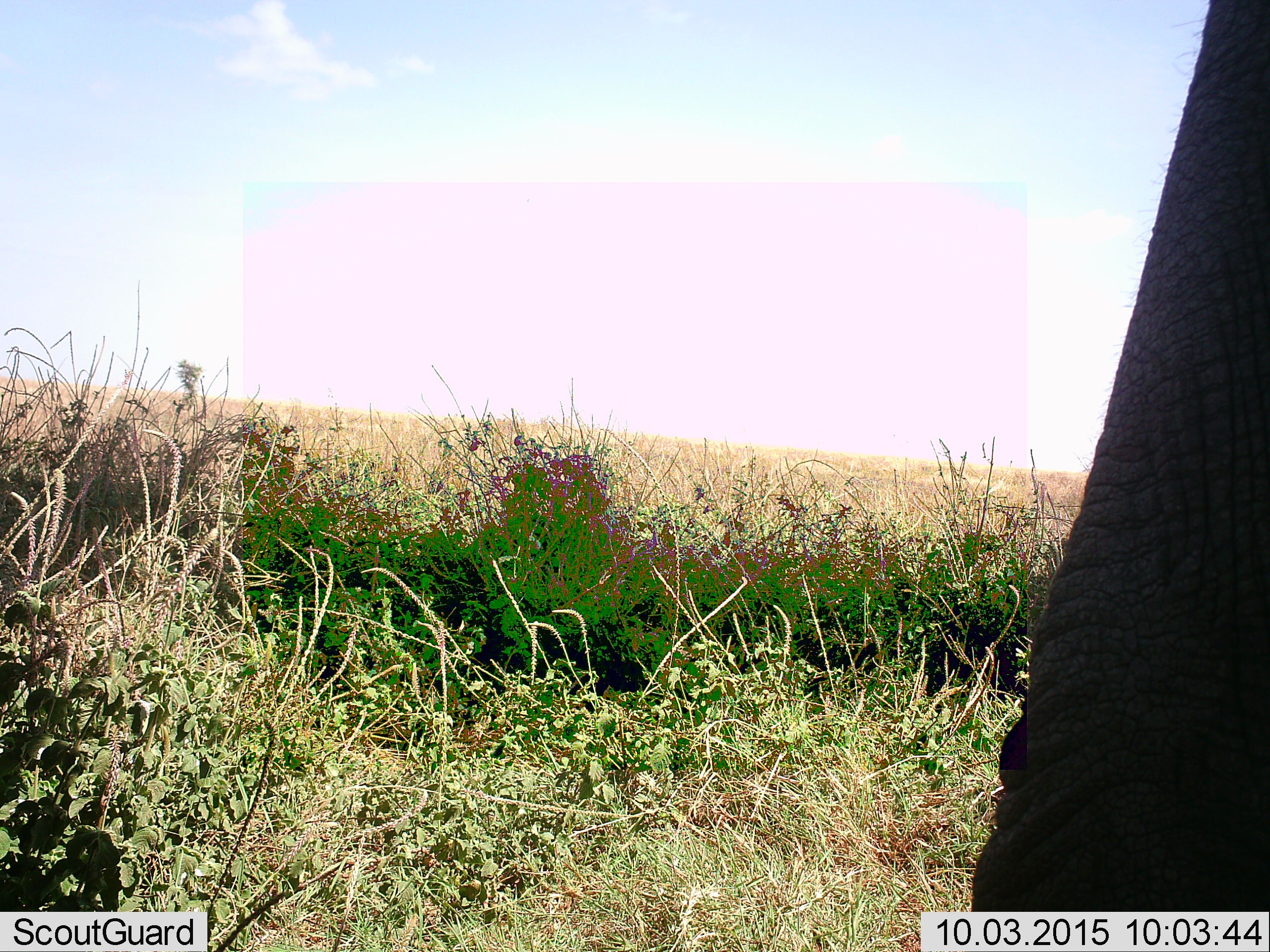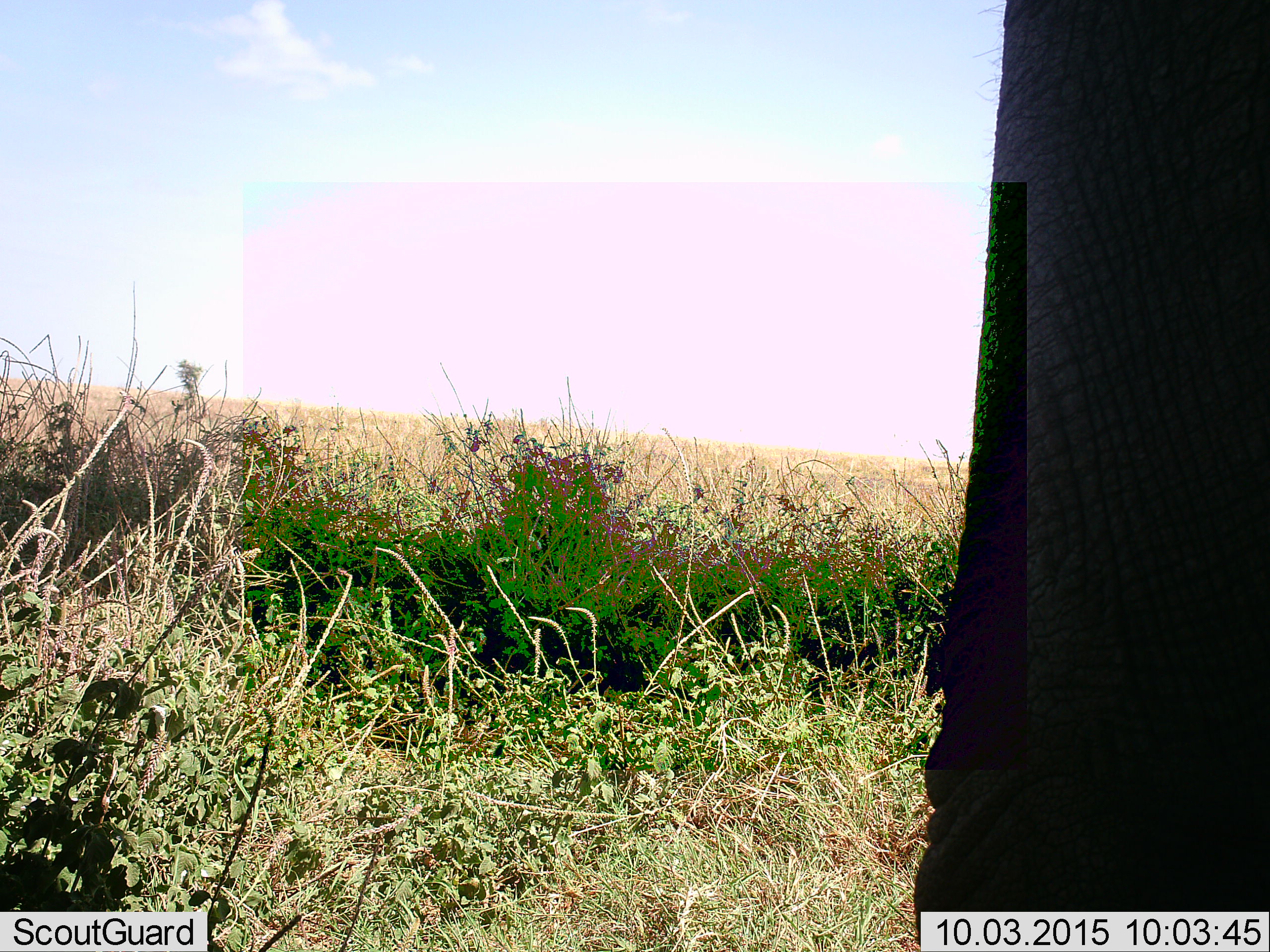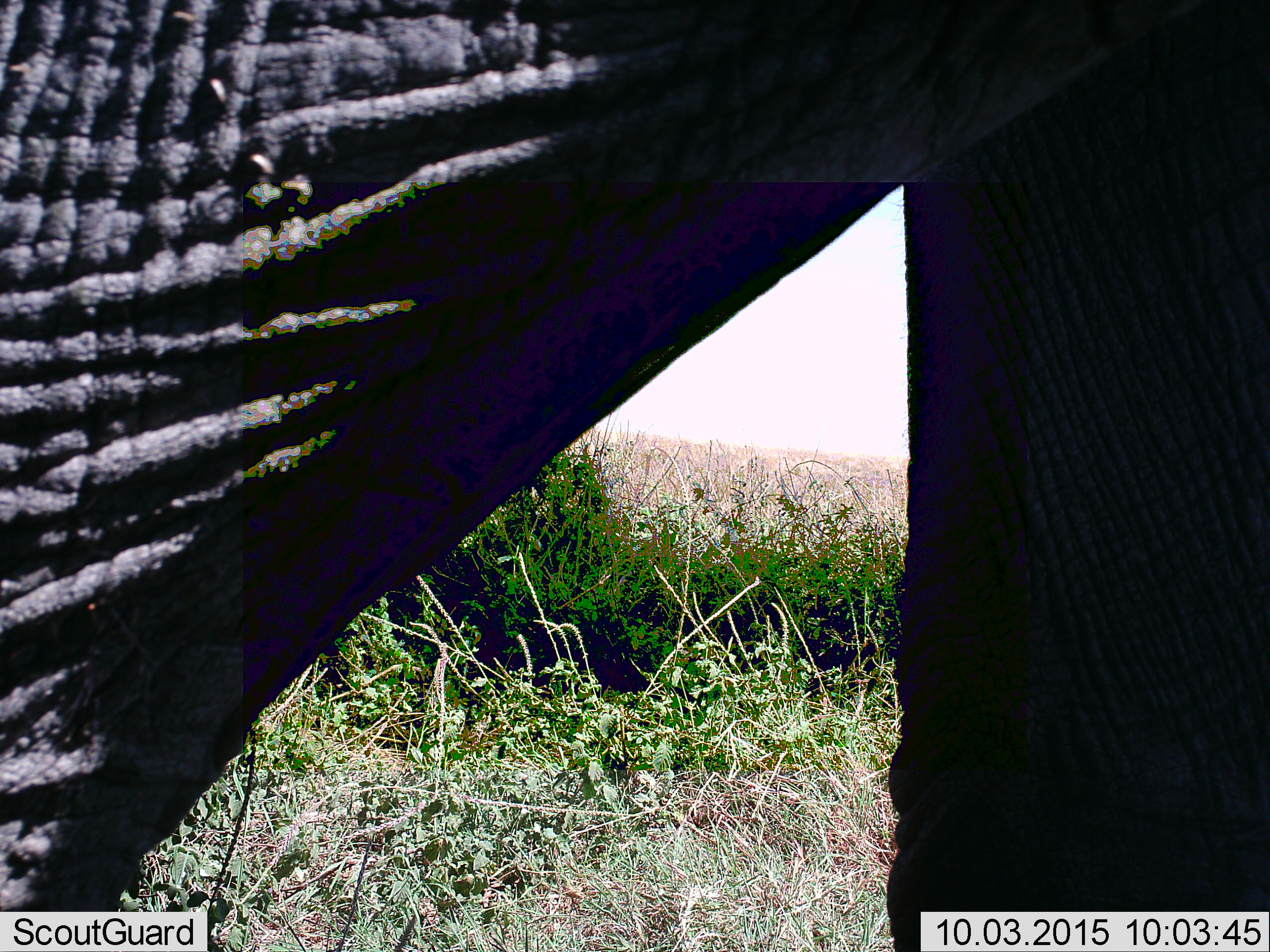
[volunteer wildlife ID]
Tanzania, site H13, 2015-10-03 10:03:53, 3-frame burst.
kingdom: Animalia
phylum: Chordata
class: Mammalia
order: Proboscidea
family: Elephantidae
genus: Loxodonta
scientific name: Loxodonta africana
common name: african bush elephant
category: elephant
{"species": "elephant (african bush elephant) (Loxodonta africana)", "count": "1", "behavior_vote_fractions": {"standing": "30%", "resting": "0%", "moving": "80%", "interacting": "0%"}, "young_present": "0%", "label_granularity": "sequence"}